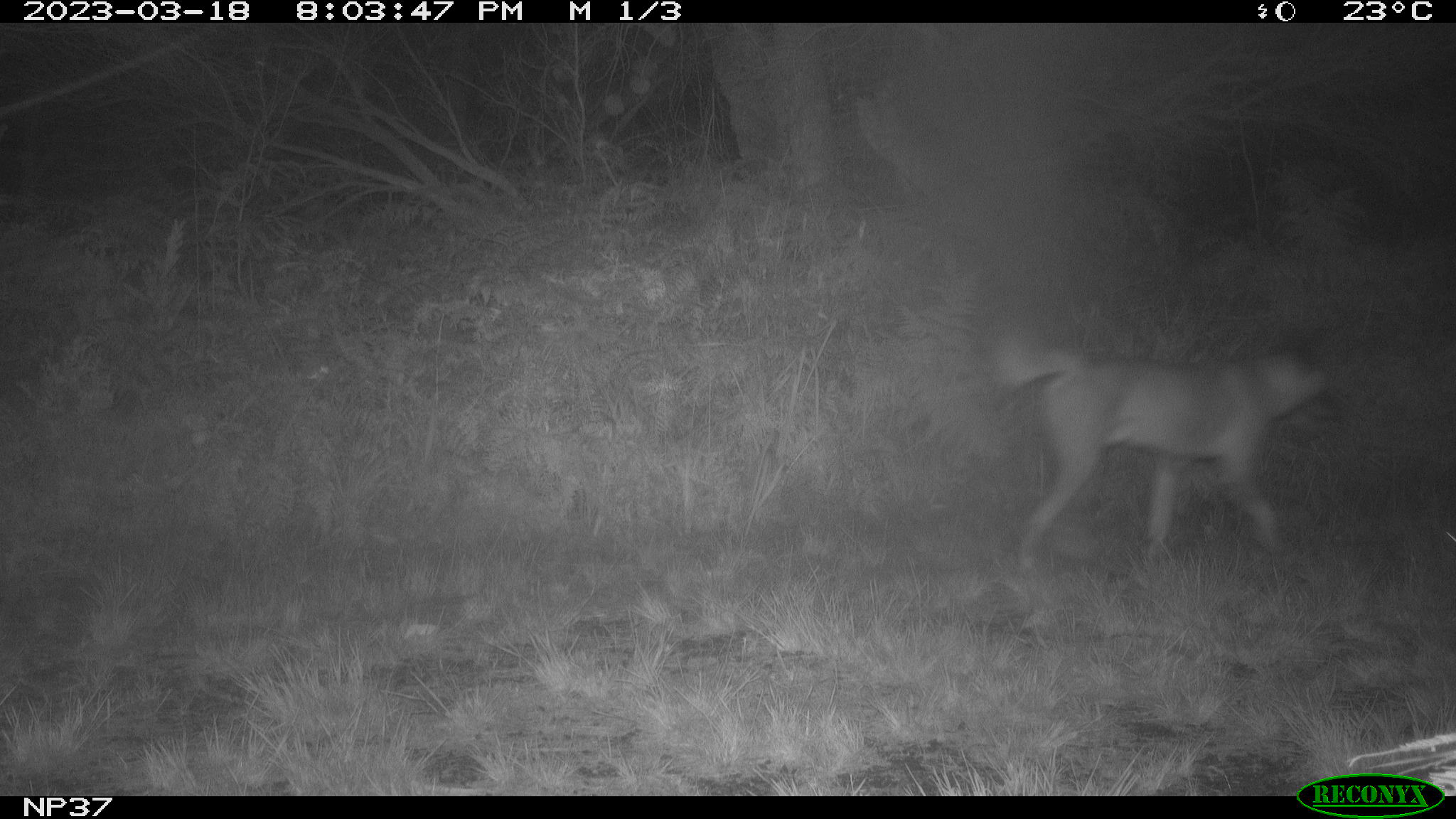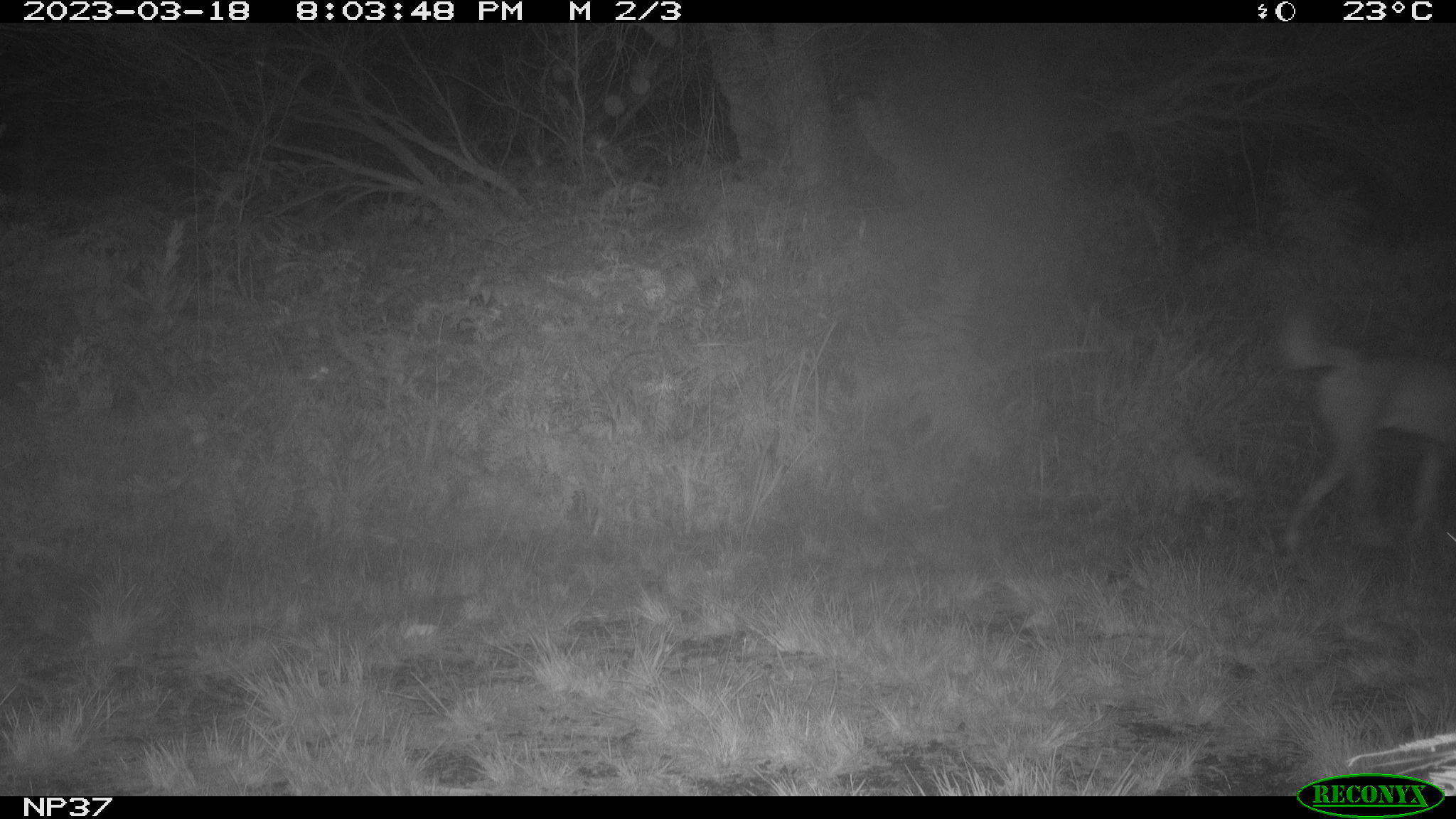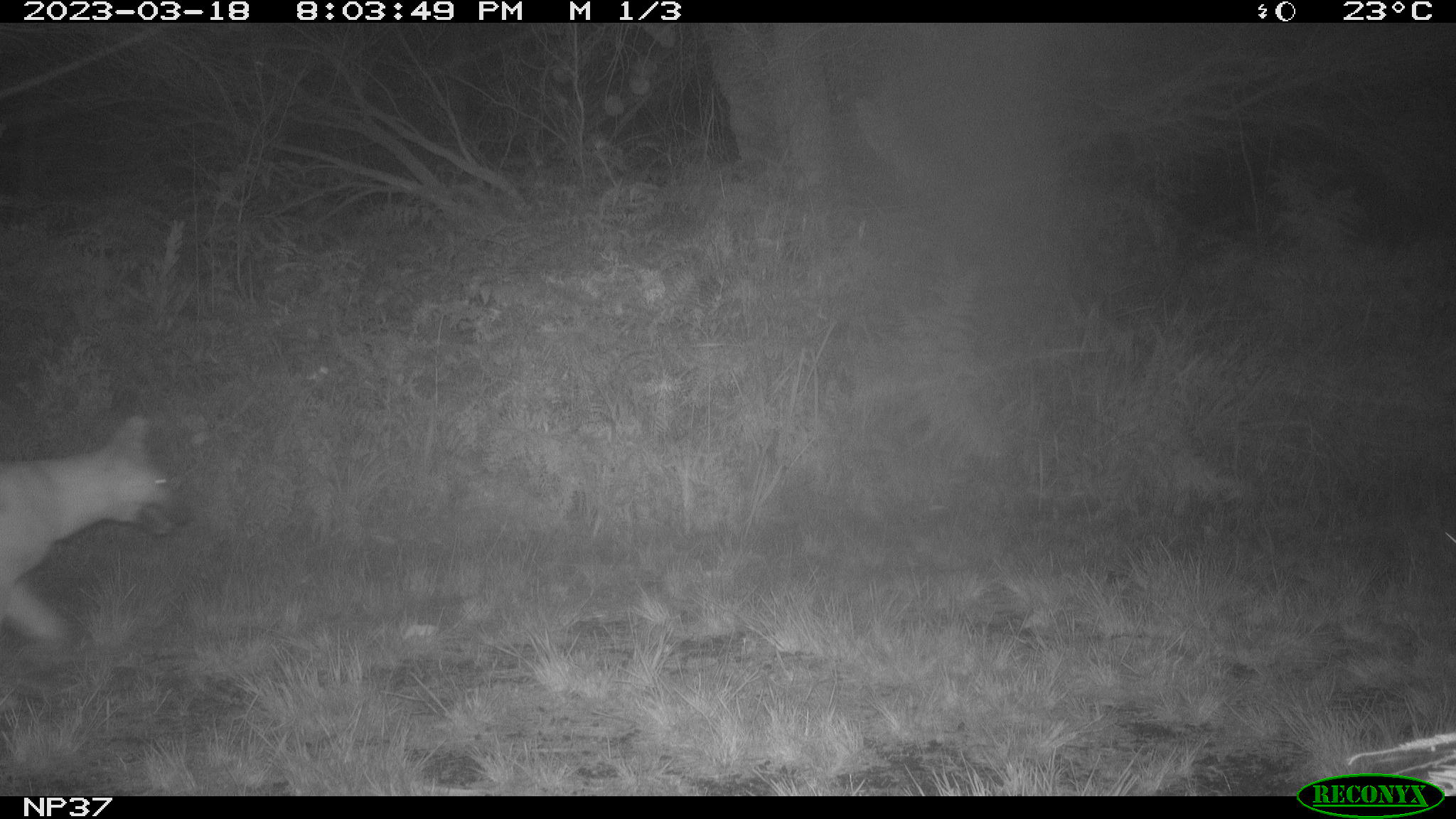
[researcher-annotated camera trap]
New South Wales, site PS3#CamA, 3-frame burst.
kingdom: Animalia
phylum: Chordata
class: Mammalia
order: Carnivora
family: Canidae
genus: Canis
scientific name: Canis familiaris dingo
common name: dingo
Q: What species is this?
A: Dingo (Canis familiaris dingo).